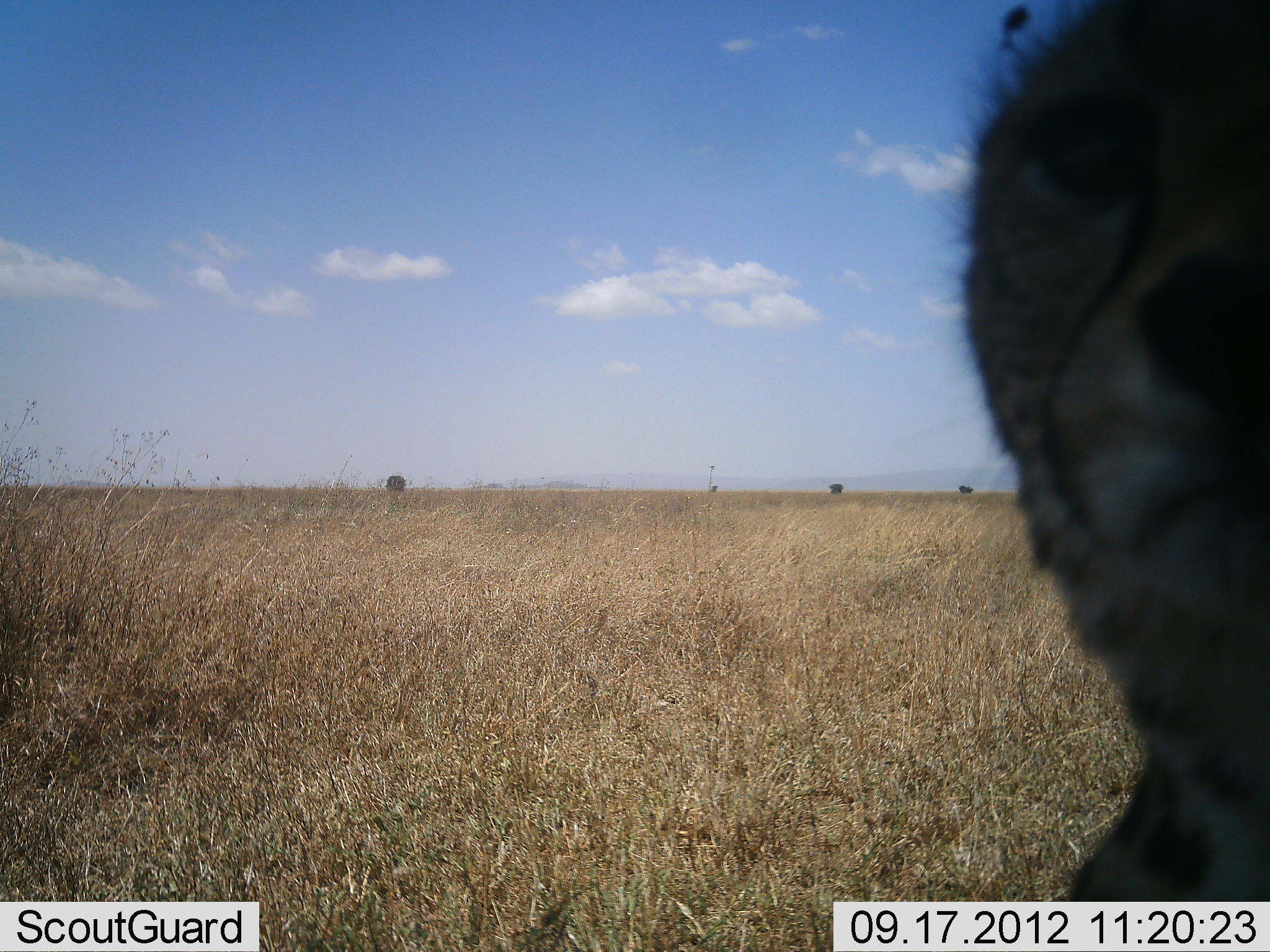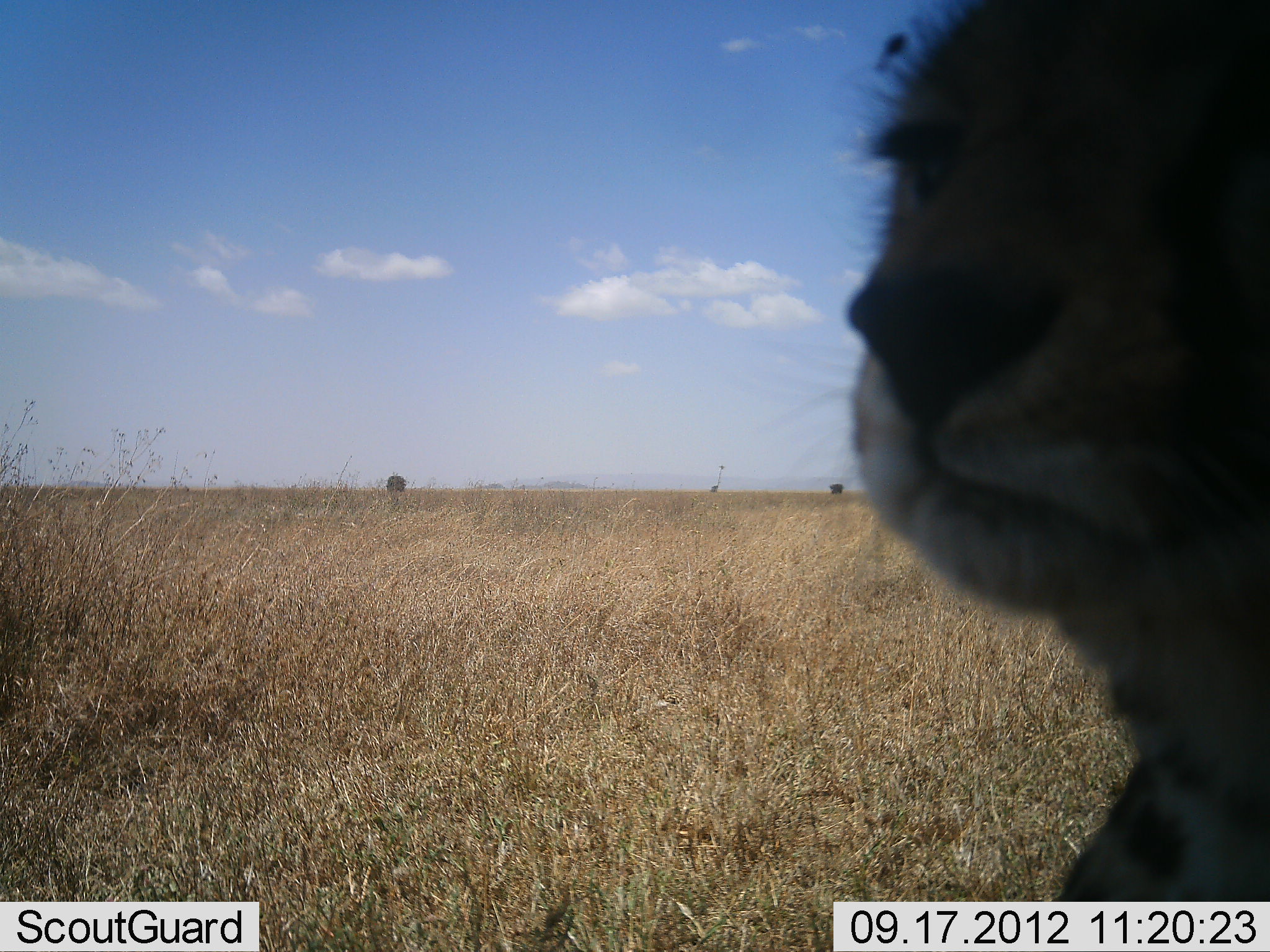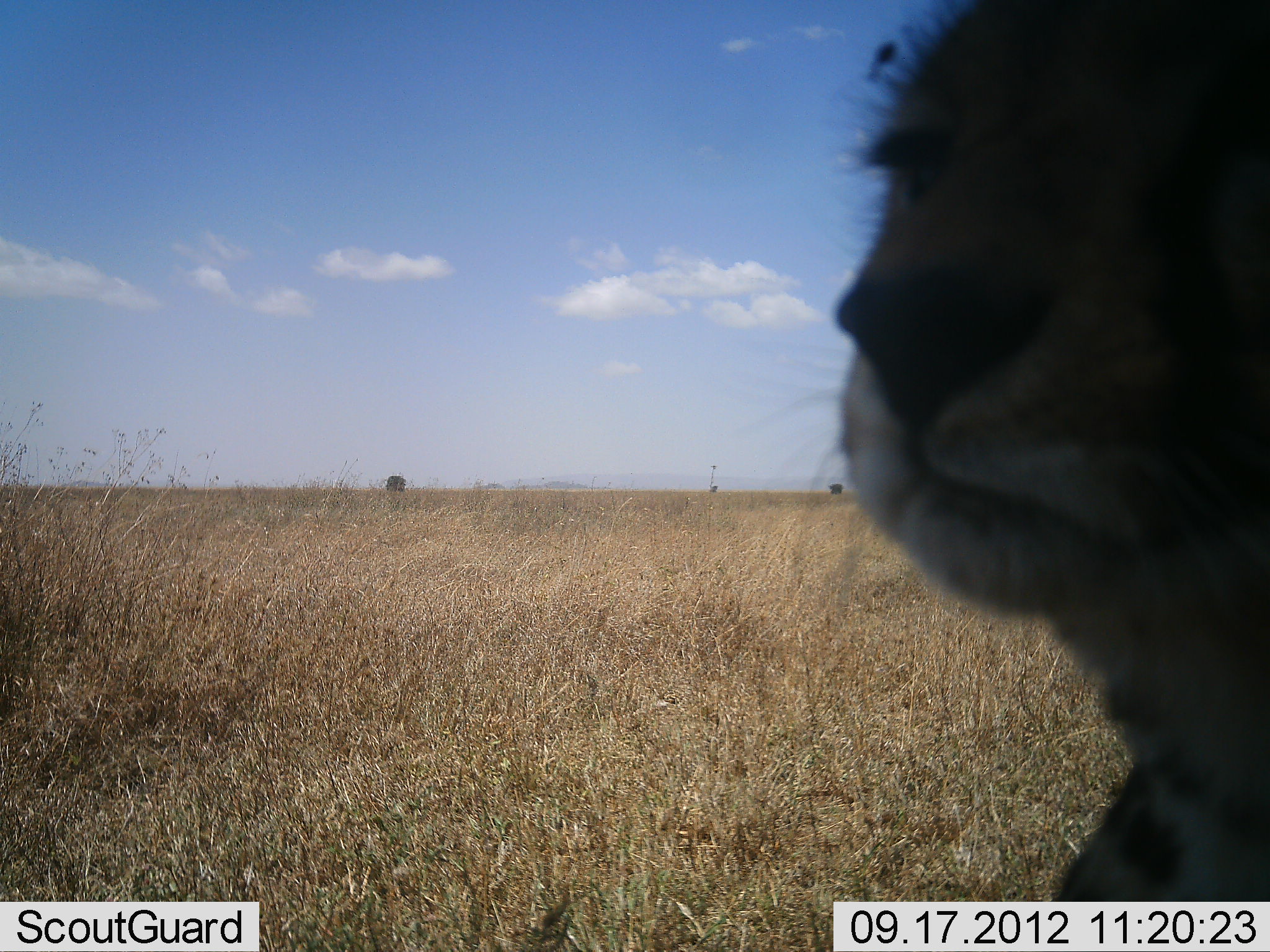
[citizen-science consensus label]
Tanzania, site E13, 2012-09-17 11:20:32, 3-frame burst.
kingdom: Animalia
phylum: Chordata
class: Mammalia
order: Carnivora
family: Felidae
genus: Acinonyx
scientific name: Acinonyx jubatus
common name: cheetah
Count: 1.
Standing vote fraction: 60%.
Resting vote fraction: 20%.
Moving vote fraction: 10%.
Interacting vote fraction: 10%.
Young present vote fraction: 10%.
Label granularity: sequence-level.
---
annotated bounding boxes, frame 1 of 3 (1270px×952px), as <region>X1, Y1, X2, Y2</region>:
animal: <region>936, 2, 1270, 903</region>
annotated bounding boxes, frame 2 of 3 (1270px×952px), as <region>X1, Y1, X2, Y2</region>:
animal: <region>839, 0, 1269, 900</region>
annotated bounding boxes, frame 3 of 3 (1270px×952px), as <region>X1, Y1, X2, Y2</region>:
animal: <region>811, 0, 1269, 900</region>